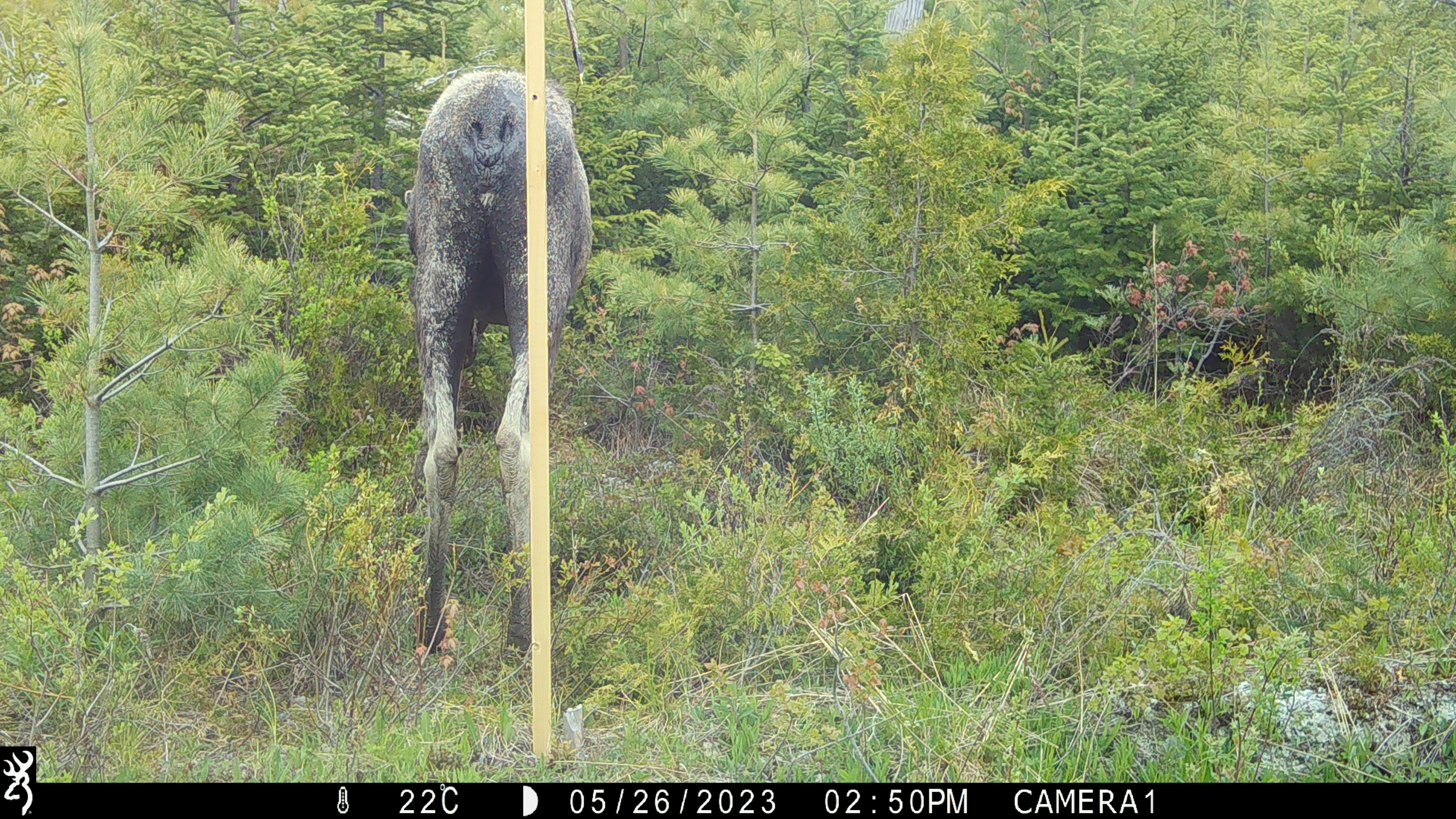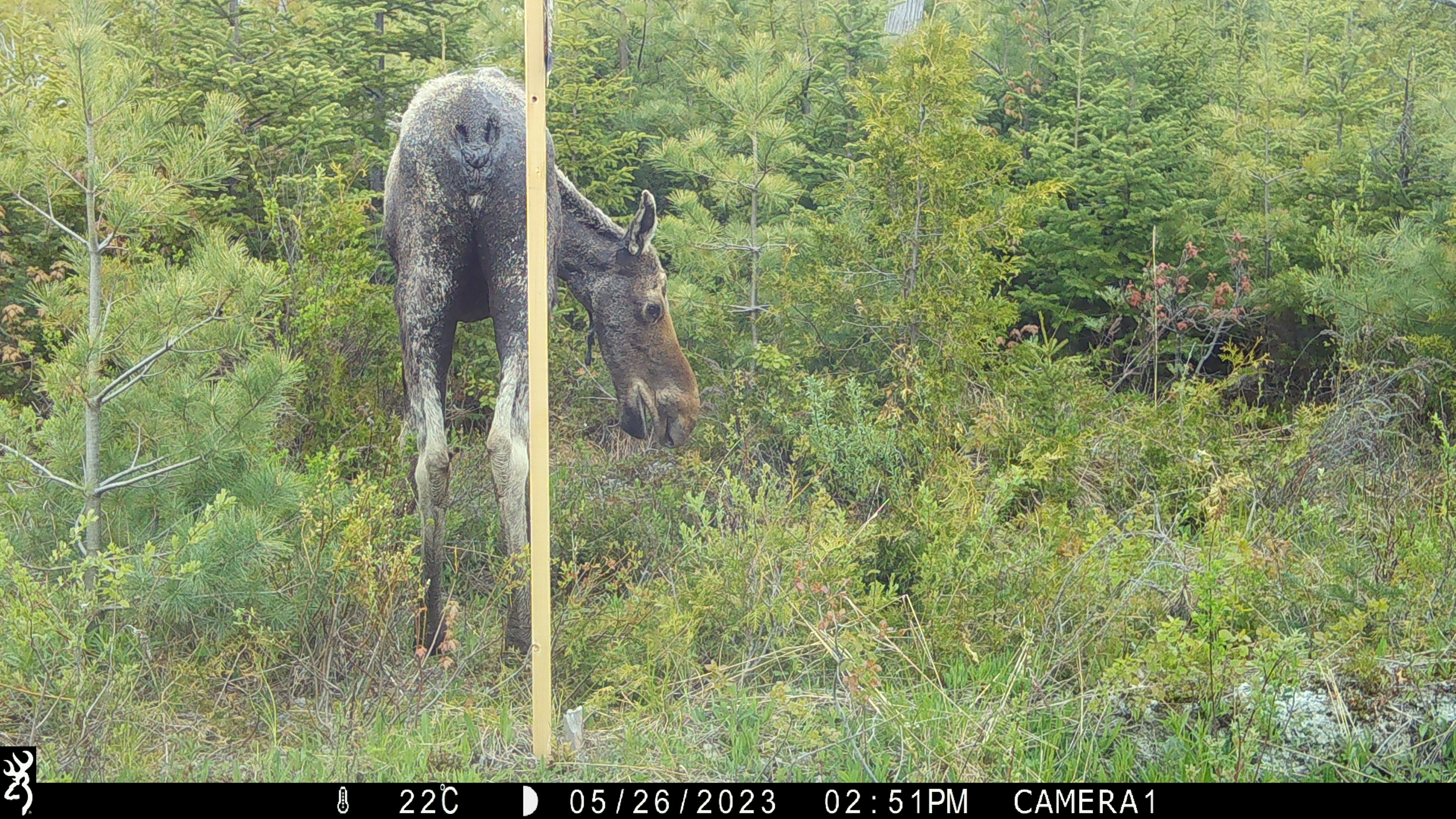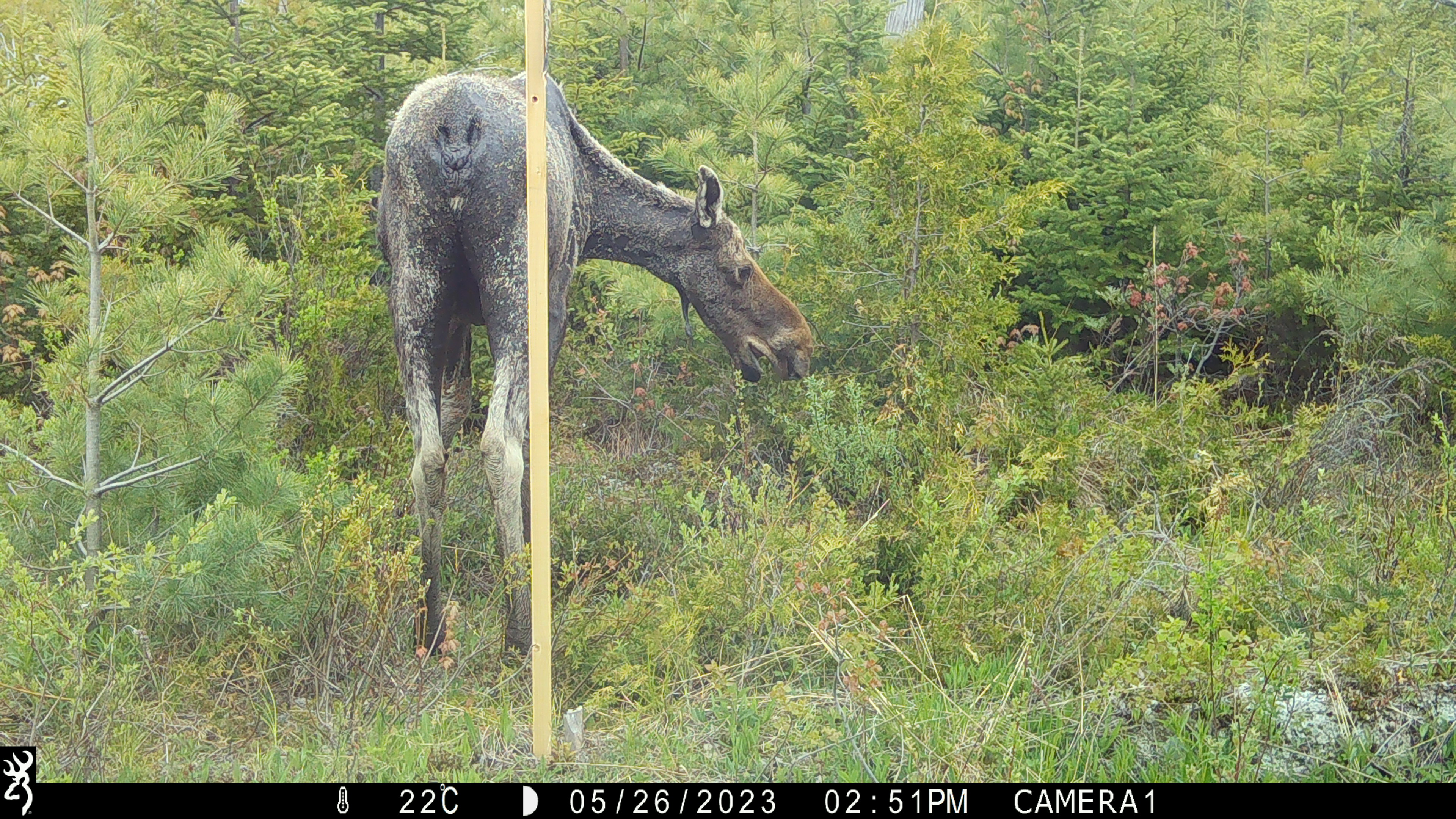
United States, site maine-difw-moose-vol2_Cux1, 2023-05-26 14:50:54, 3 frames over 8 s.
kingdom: Animalia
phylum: Chordata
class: Mammalia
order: Artiodactyla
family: Cervidae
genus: Alces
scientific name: Alces alces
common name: moose